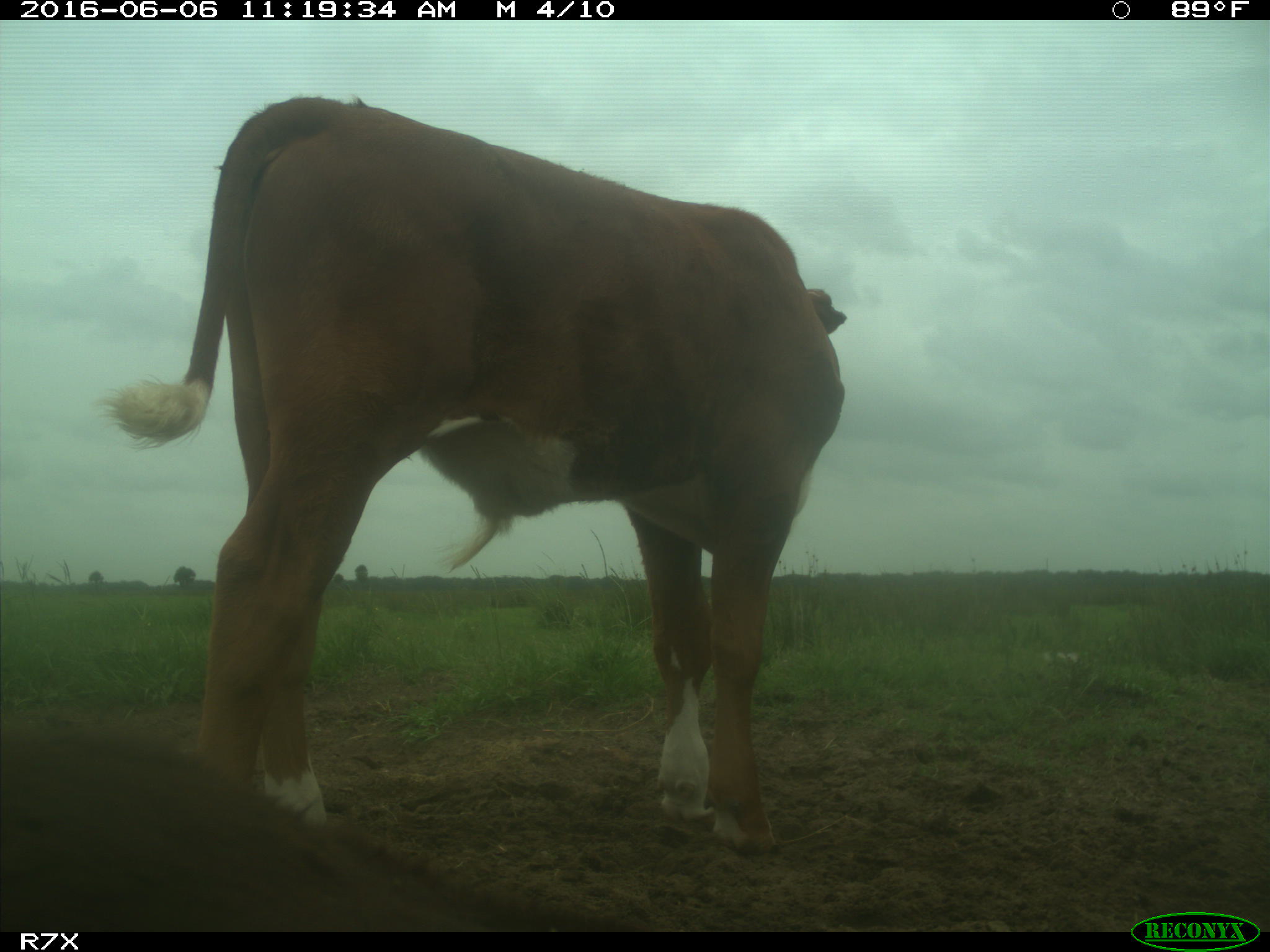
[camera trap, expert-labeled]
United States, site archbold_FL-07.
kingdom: Animalia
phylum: Chordata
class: Mammalia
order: Artiodactyla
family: Bovidae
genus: Bos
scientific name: Bos taurus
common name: domestic cow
Bos taurus (domestic cow).